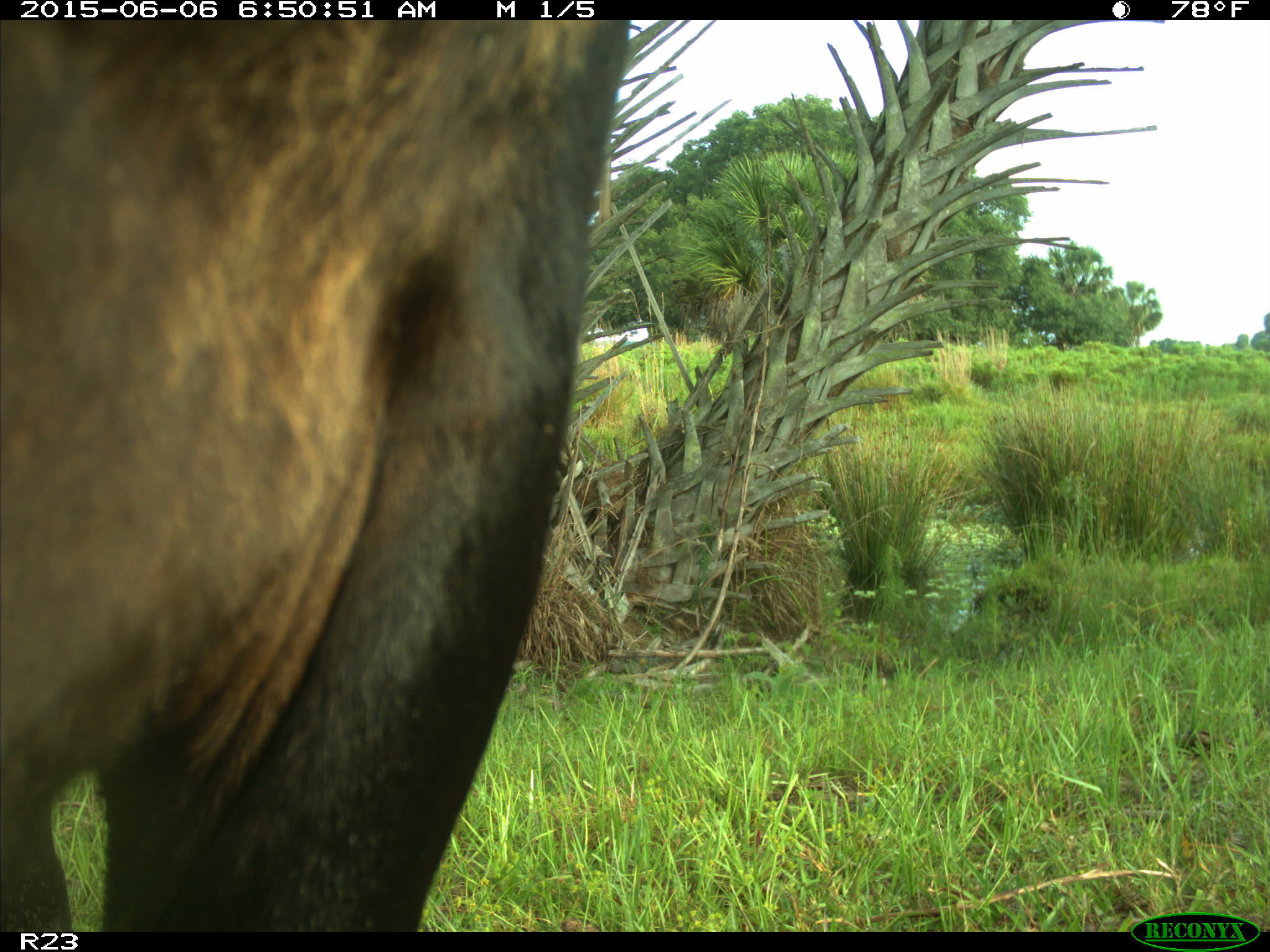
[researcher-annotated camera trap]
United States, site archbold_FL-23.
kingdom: Animalia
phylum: Chordata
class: Mammalia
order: Artiodactyla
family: Bovidae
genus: Bos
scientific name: Bos taurus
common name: domestic cow